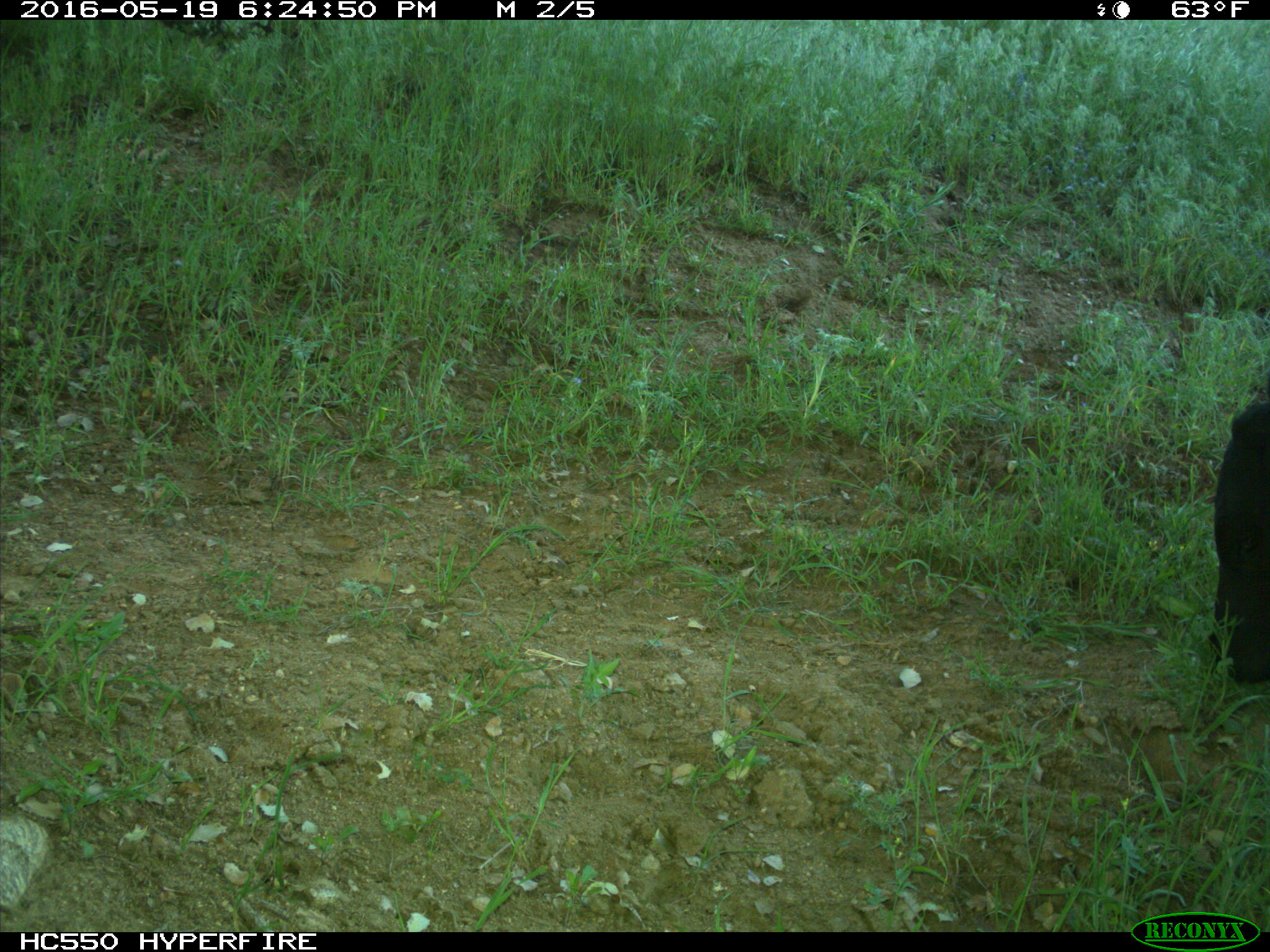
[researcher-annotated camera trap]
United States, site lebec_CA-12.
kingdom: Animalia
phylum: Chordata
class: Mammalia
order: Artiodactyla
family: Bovidae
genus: Bos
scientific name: Bos taurus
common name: domestic cow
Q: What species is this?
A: Bos taurus (domestic cow).